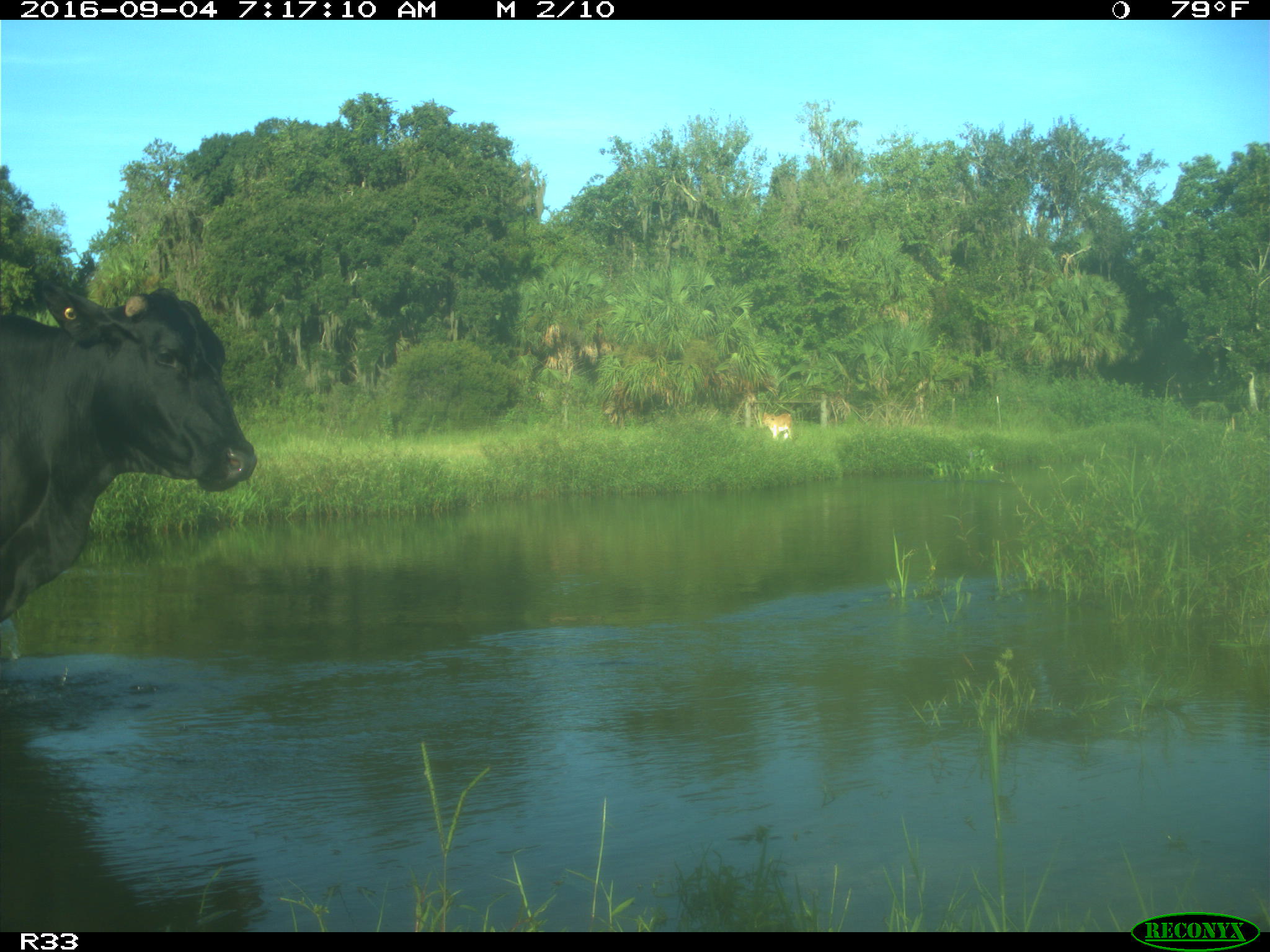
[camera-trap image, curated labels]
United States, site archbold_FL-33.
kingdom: Animalia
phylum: Chordata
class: Mammalia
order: Artiodactyla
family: Bovidae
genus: Bos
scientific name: Bos taurus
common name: domestic cow